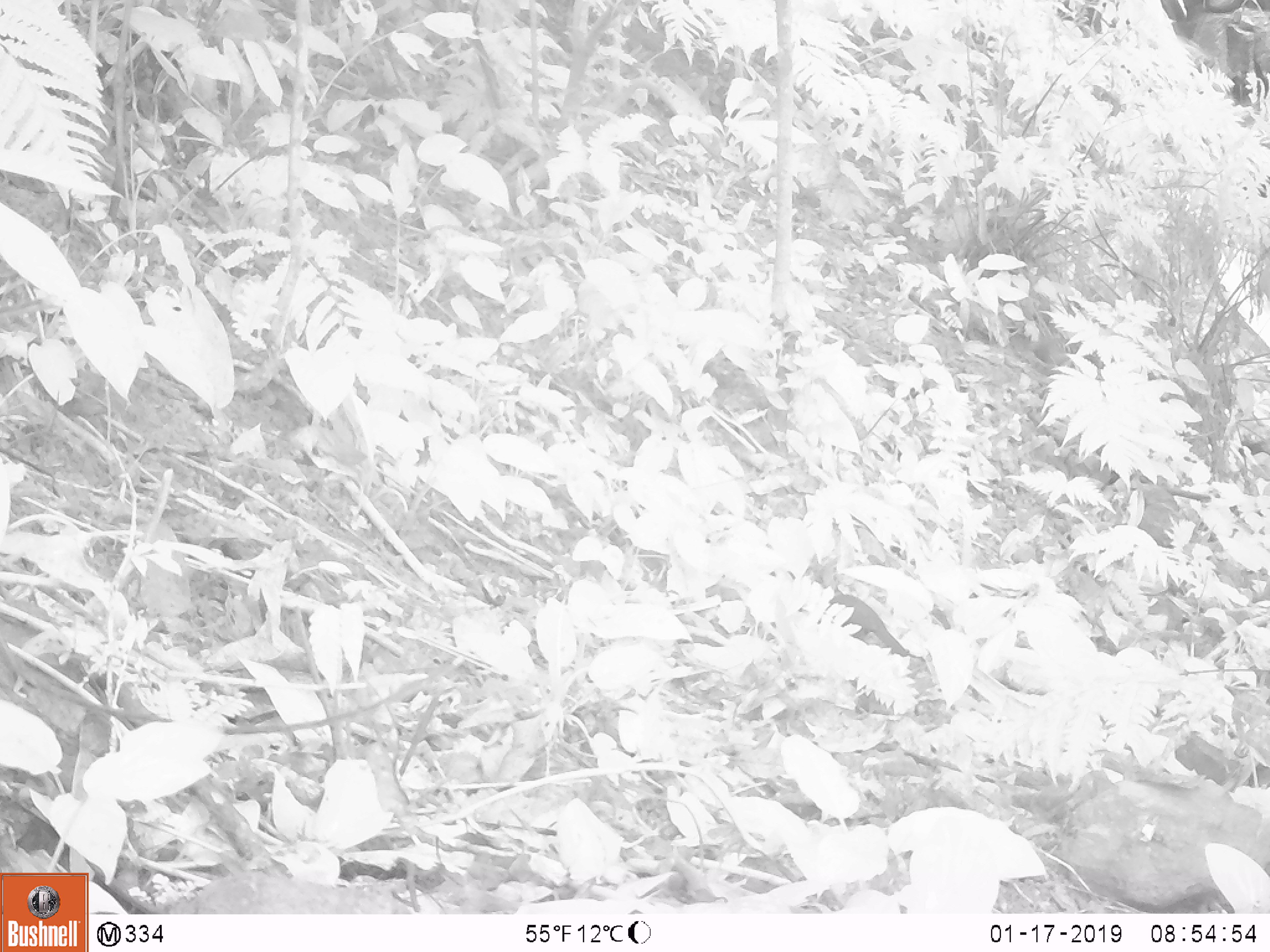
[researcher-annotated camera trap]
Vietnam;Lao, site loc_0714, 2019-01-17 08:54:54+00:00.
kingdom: Animalia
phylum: Chordata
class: Aves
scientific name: Aves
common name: bird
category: unidentified bird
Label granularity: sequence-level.